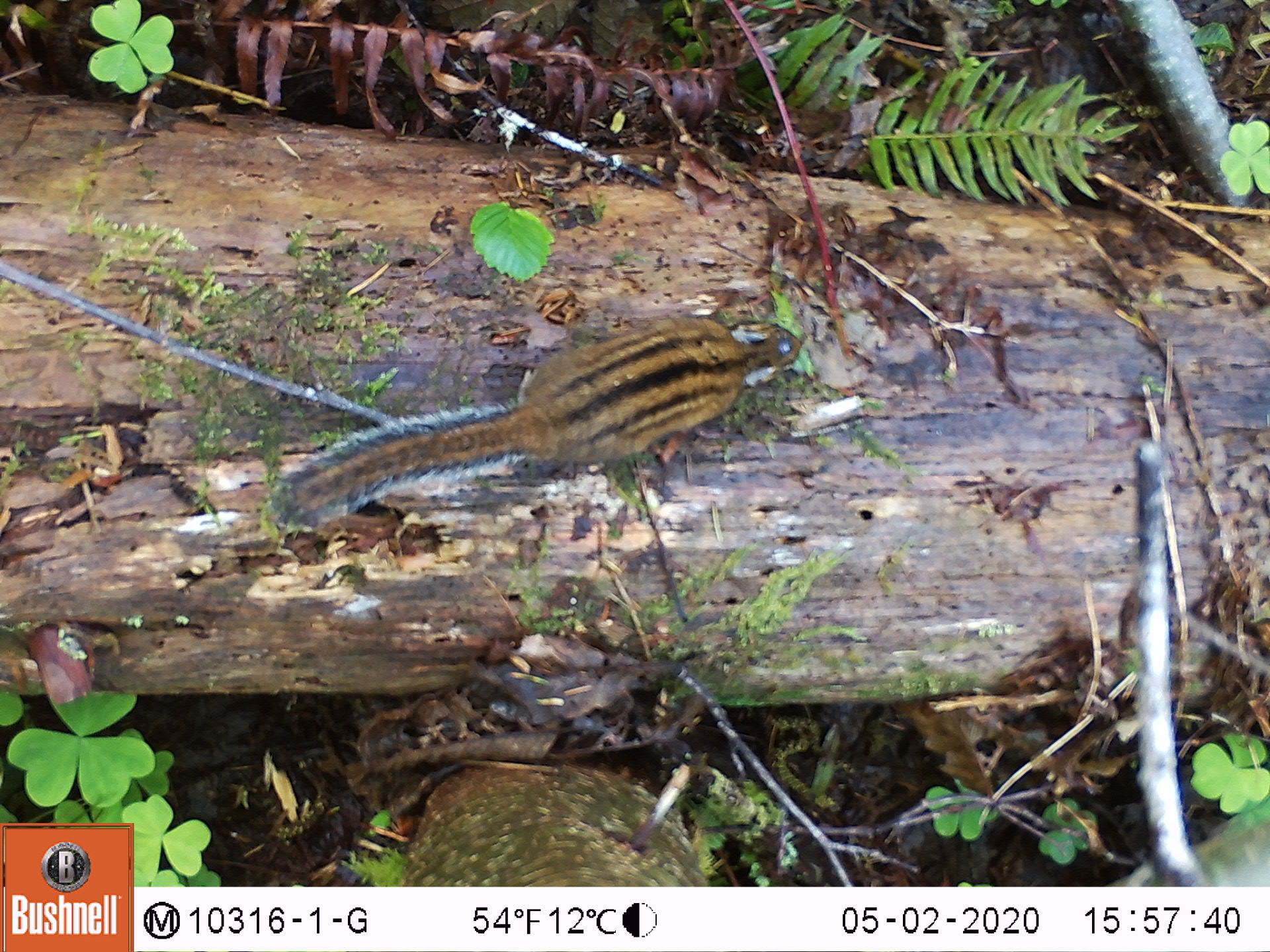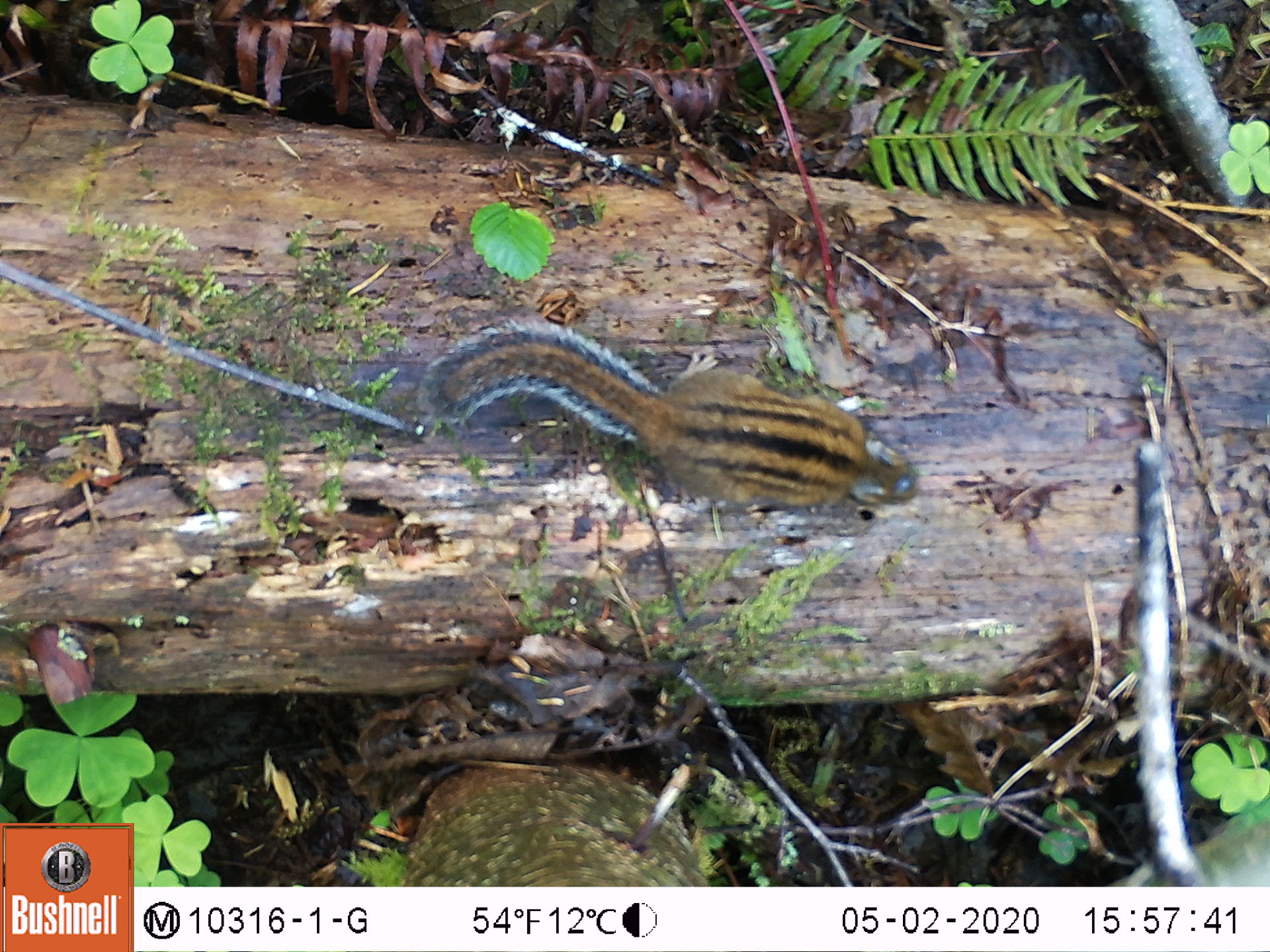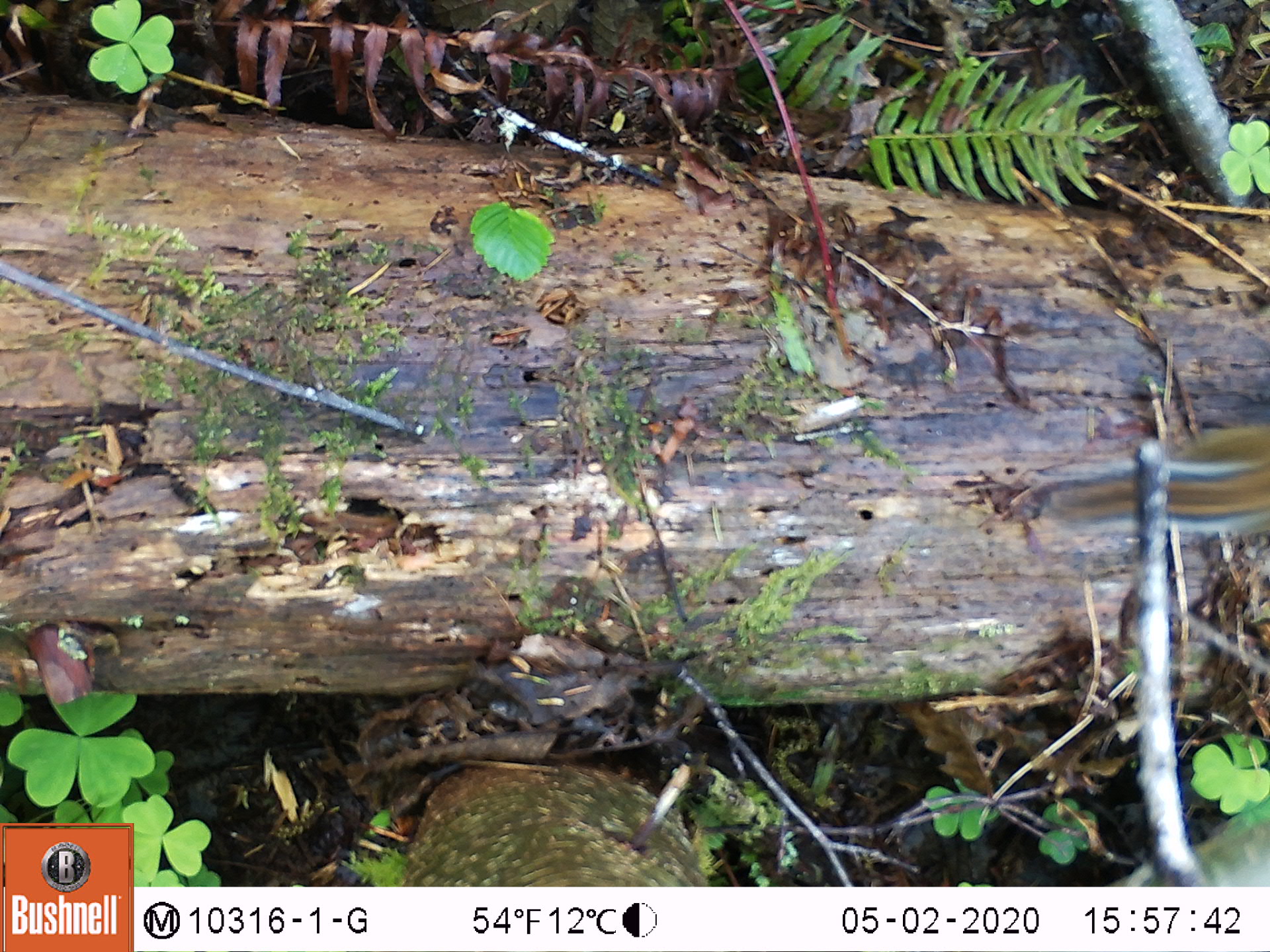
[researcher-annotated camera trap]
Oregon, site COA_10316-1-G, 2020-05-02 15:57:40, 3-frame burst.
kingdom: Animalia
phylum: Chordata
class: Mammalia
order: Rodentia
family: Sciuridae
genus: Neotamias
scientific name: Neotamias townsendii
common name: townsend's chipmunk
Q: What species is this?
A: Townsend's chipmunk (Neotamias townsendii).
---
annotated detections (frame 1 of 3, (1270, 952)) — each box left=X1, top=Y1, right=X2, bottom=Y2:
townsend's chipmunk: left=255, top=299, right=806, bottom=536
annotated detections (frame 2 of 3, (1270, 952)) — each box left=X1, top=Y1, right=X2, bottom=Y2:
townsend's chipmunk: left=405, top=299, right=925, bottom=537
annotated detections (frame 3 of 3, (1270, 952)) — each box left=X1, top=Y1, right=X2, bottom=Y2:
townsend's chipmunk: left=1035, top=415, right=1266, bottom=547